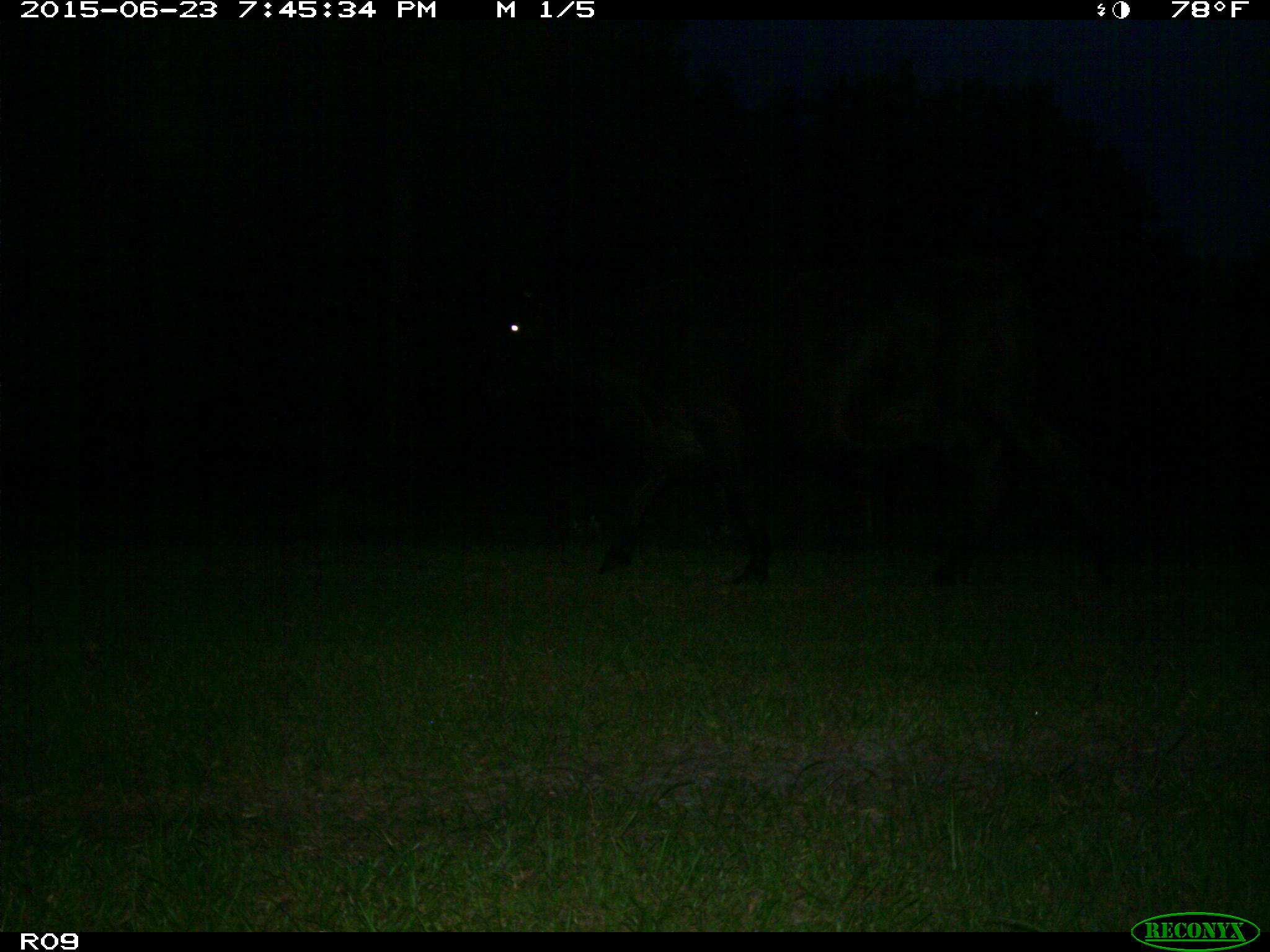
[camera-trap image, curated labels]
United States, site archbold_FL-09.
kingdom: Animalia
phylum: Chordata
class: Mammalia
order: Artiodactyla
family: Bovidae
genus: Bos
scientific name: Bos taurus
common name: domestic cow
Bos taurus (domestic cow).